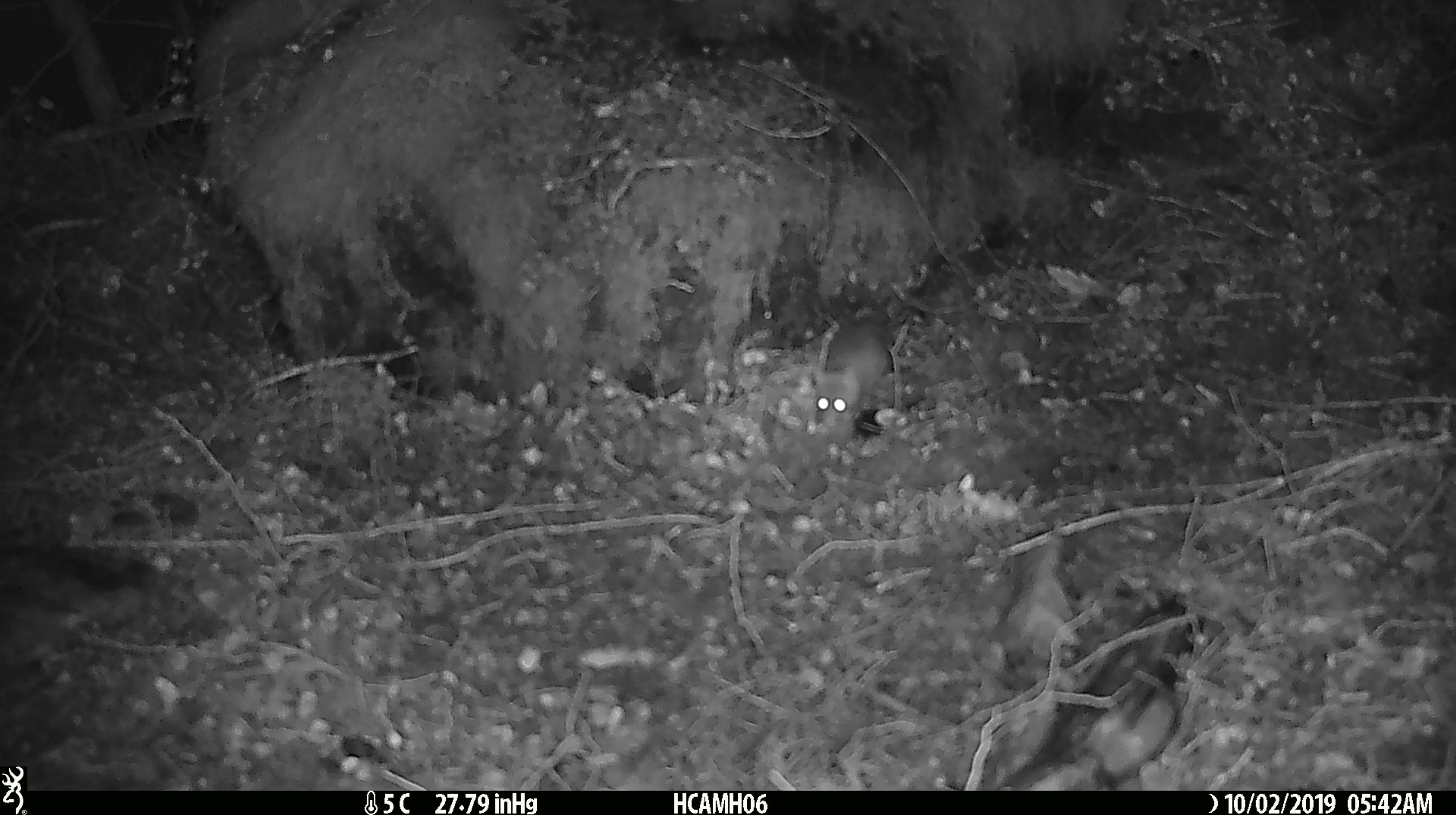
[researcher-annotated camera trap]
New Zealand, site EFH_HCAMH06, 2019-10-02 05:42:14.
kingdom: Animalia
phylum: Chordata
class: Mammalia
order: Rodentia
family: Muridae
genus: Mus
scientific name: Mus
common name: mouse